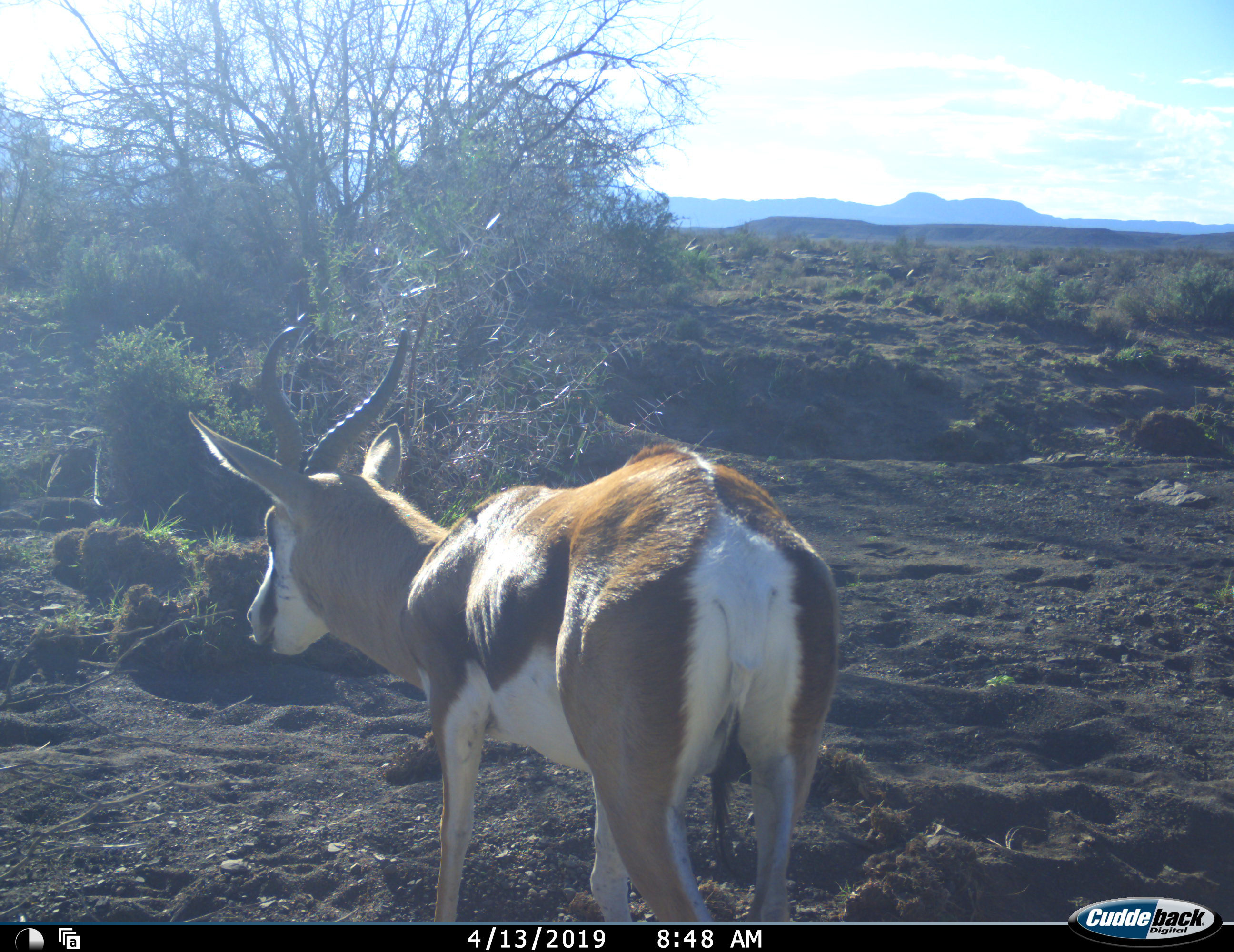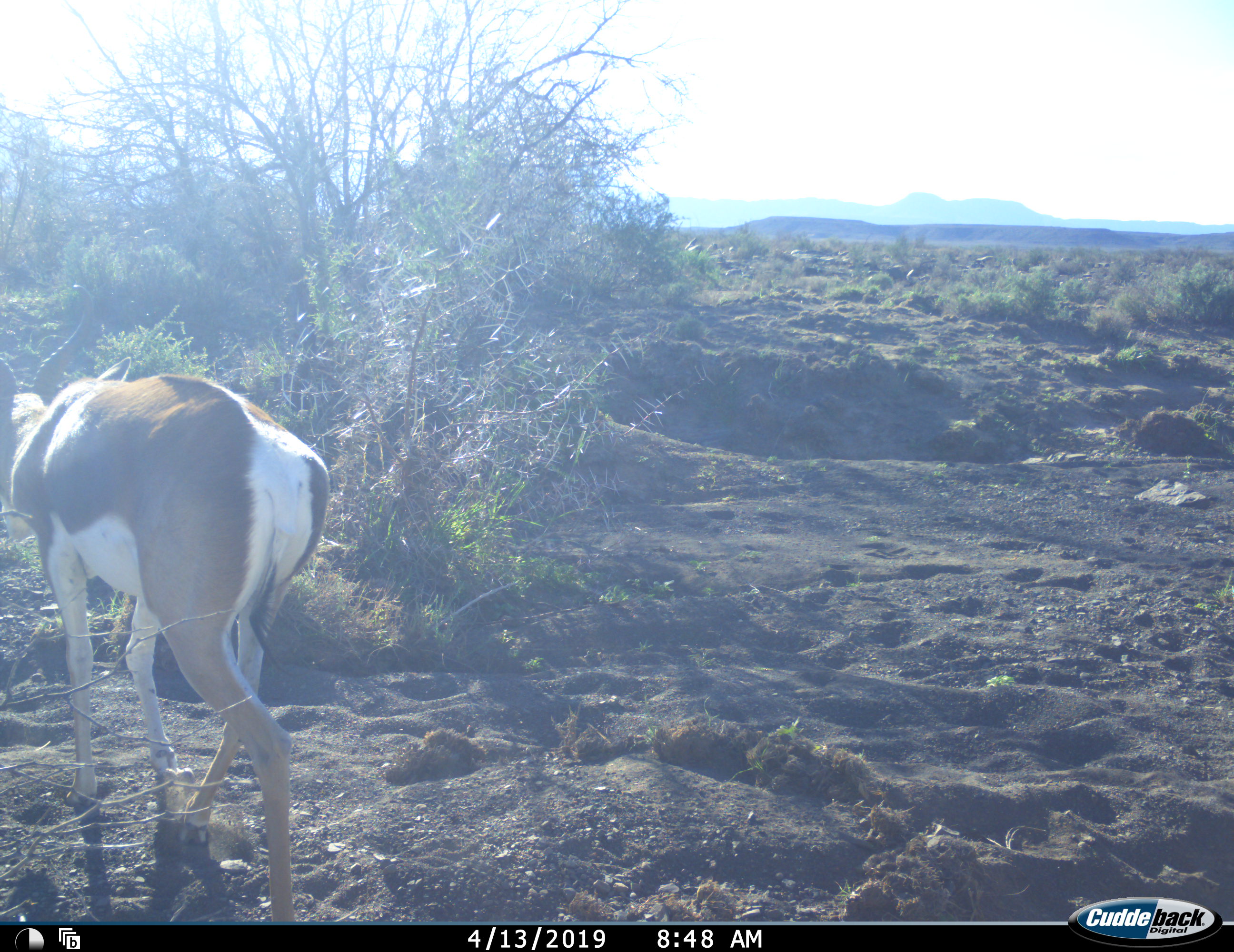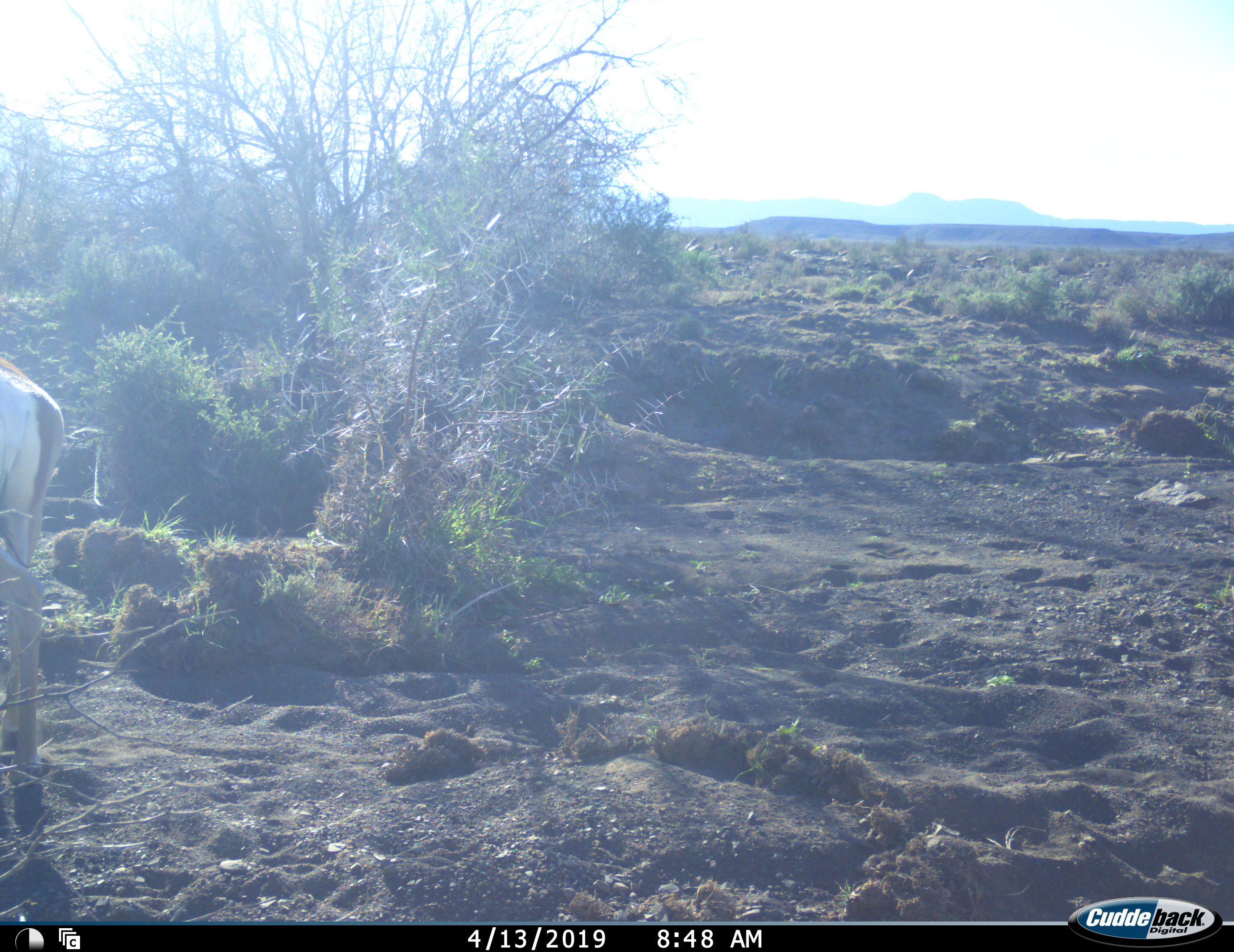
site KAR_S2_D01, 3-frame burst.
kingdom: Animalia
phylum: Chordata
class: Mammalia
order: Artiodactyla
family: Bovidae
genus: Antidorcas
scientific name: Antidorcas marsupialis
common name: springbok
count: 1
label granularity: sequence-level